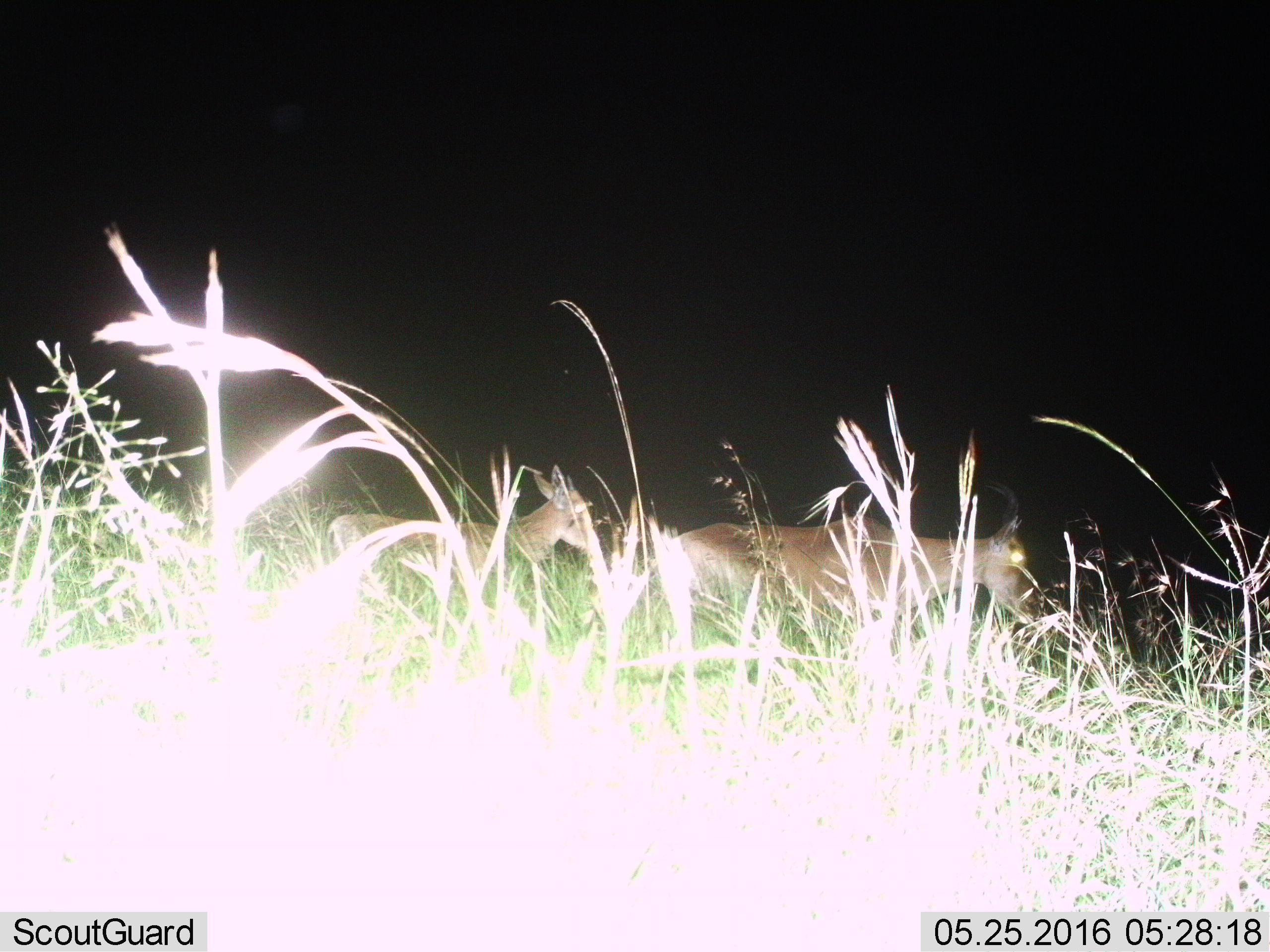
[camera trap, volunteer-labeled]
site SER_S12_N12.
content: unidentified animal